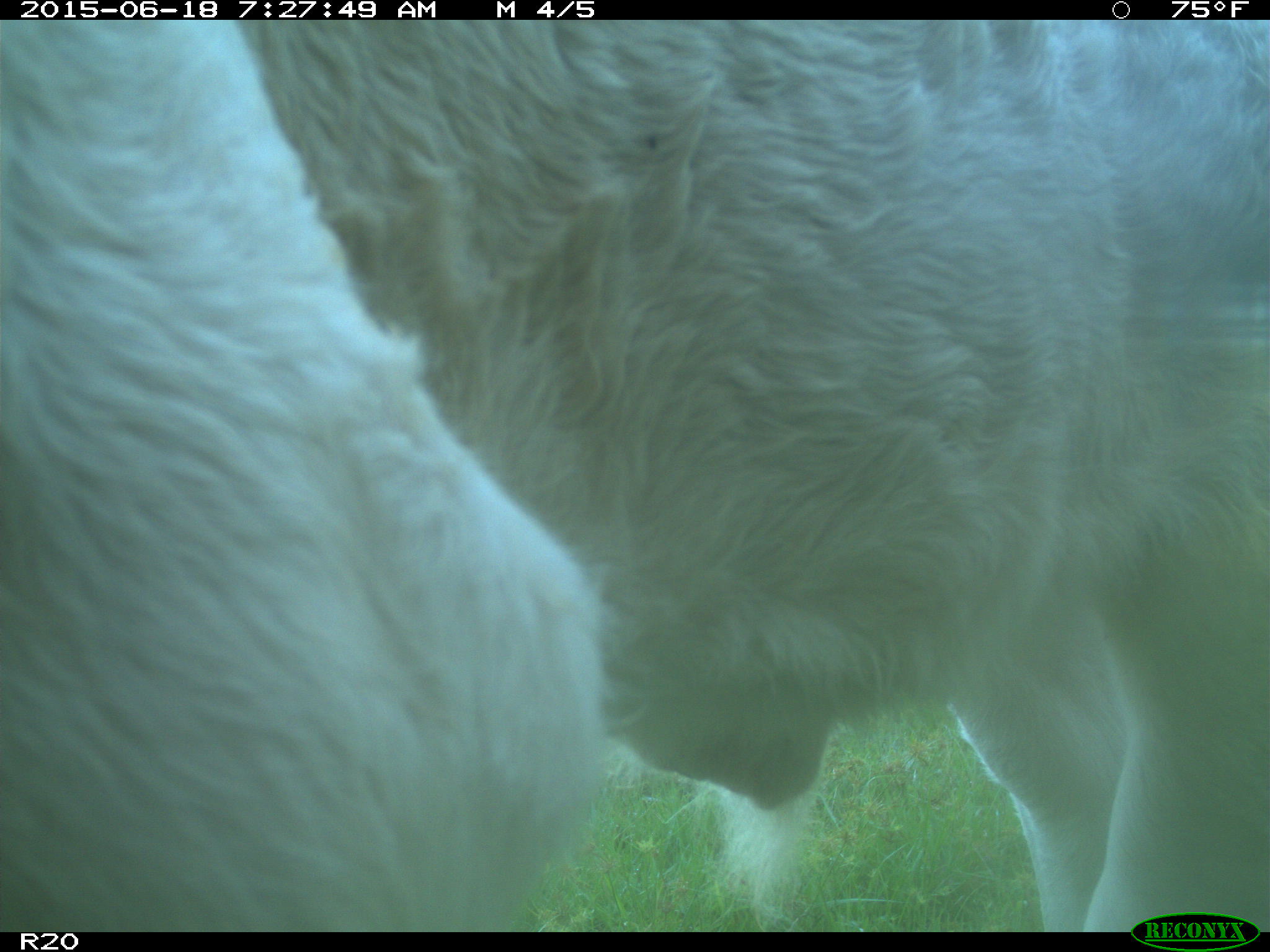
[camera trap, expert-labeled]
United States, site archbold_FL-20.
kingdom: Animalia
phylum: Chordata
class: Mammalia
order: Artiodactyla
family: Bovidae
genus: Bos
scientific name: Bos taurus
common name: domestic cow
Bos taurus (domestic cow).